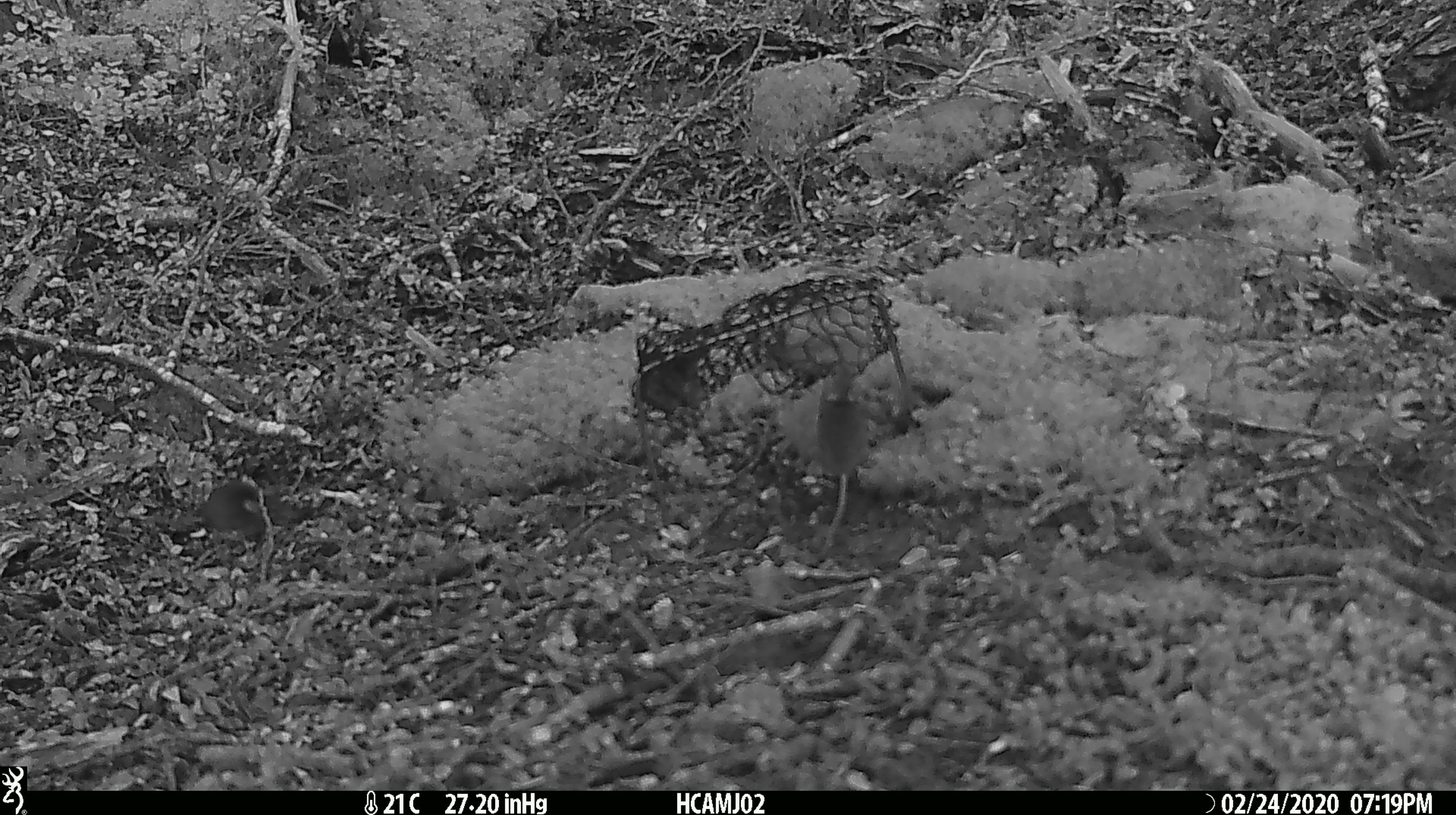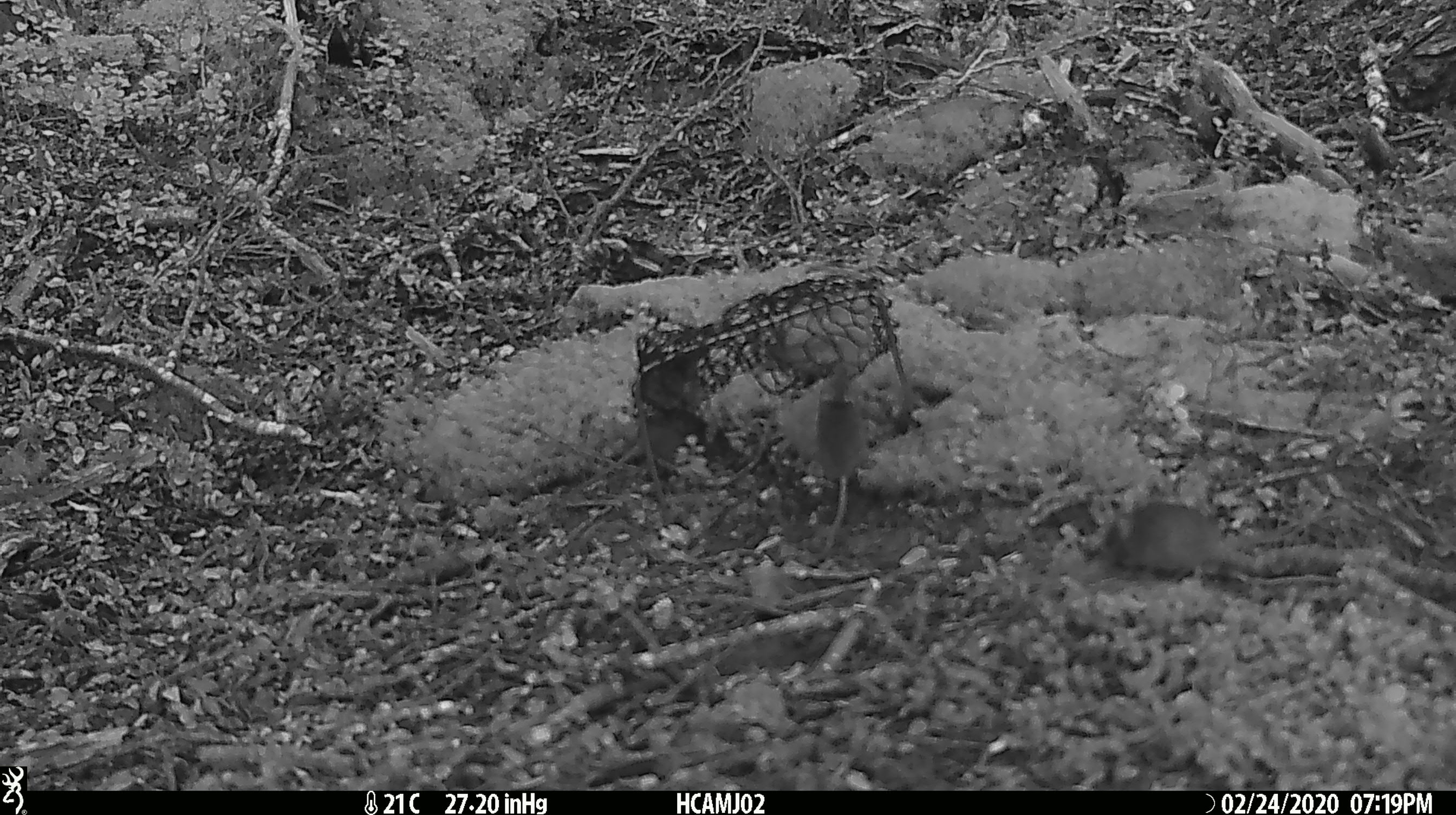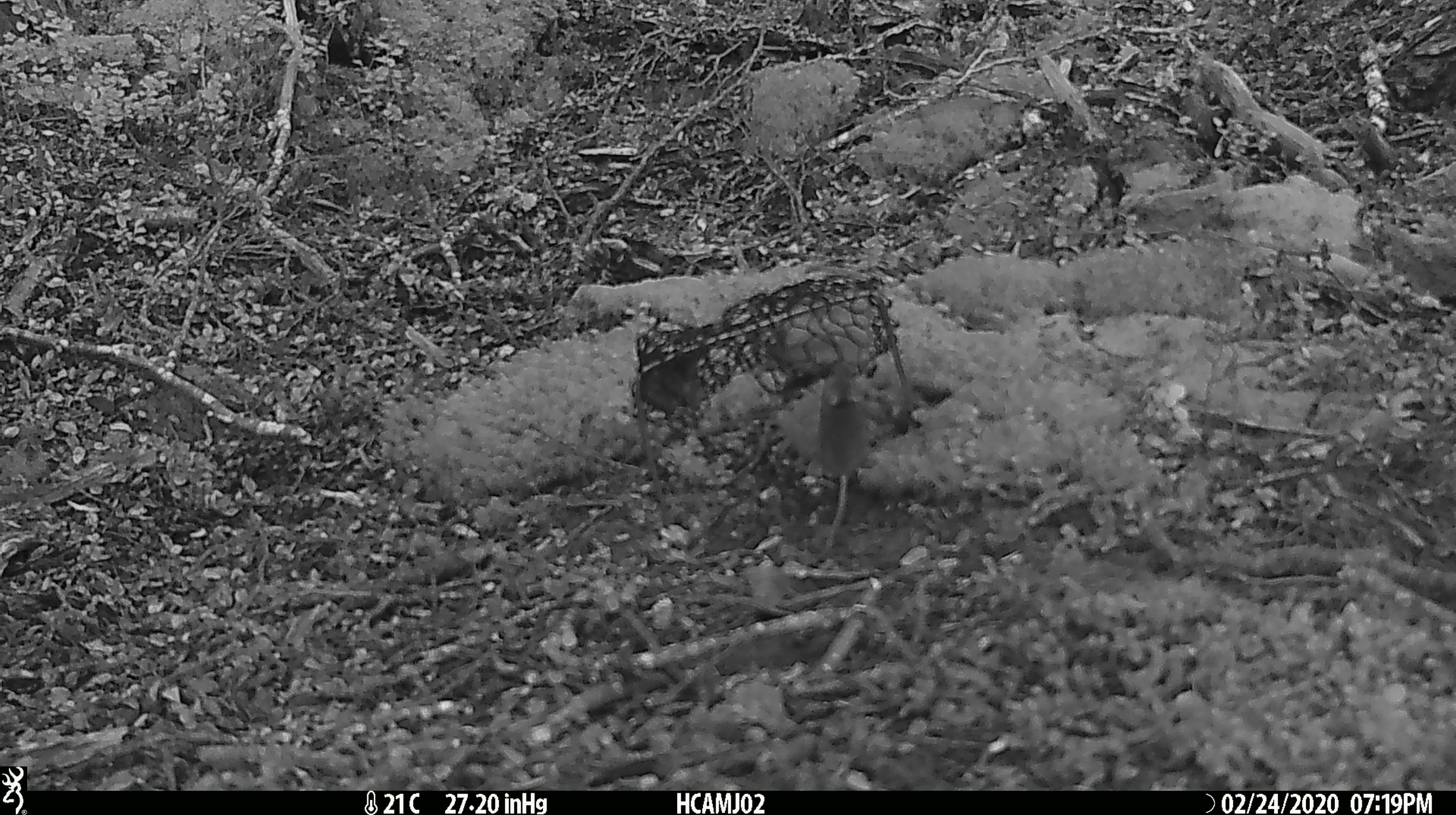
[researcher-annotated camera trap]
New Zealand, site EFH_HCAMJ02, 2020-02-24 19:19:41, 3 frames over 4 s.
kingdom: Animalia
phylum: Chordata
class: Mammalia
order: Rodentia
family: Muridae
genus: Mus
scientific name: Mus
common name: mouse